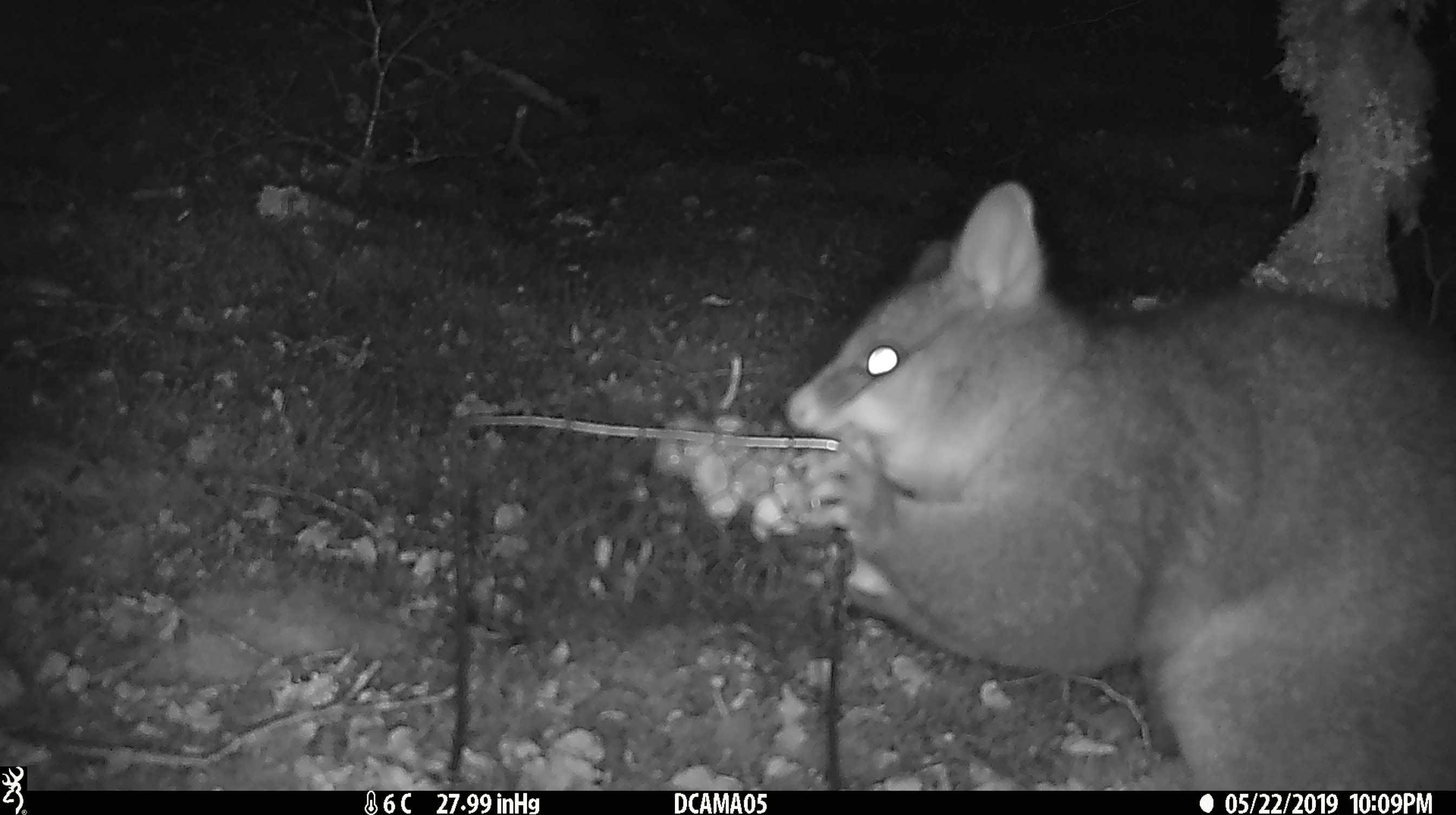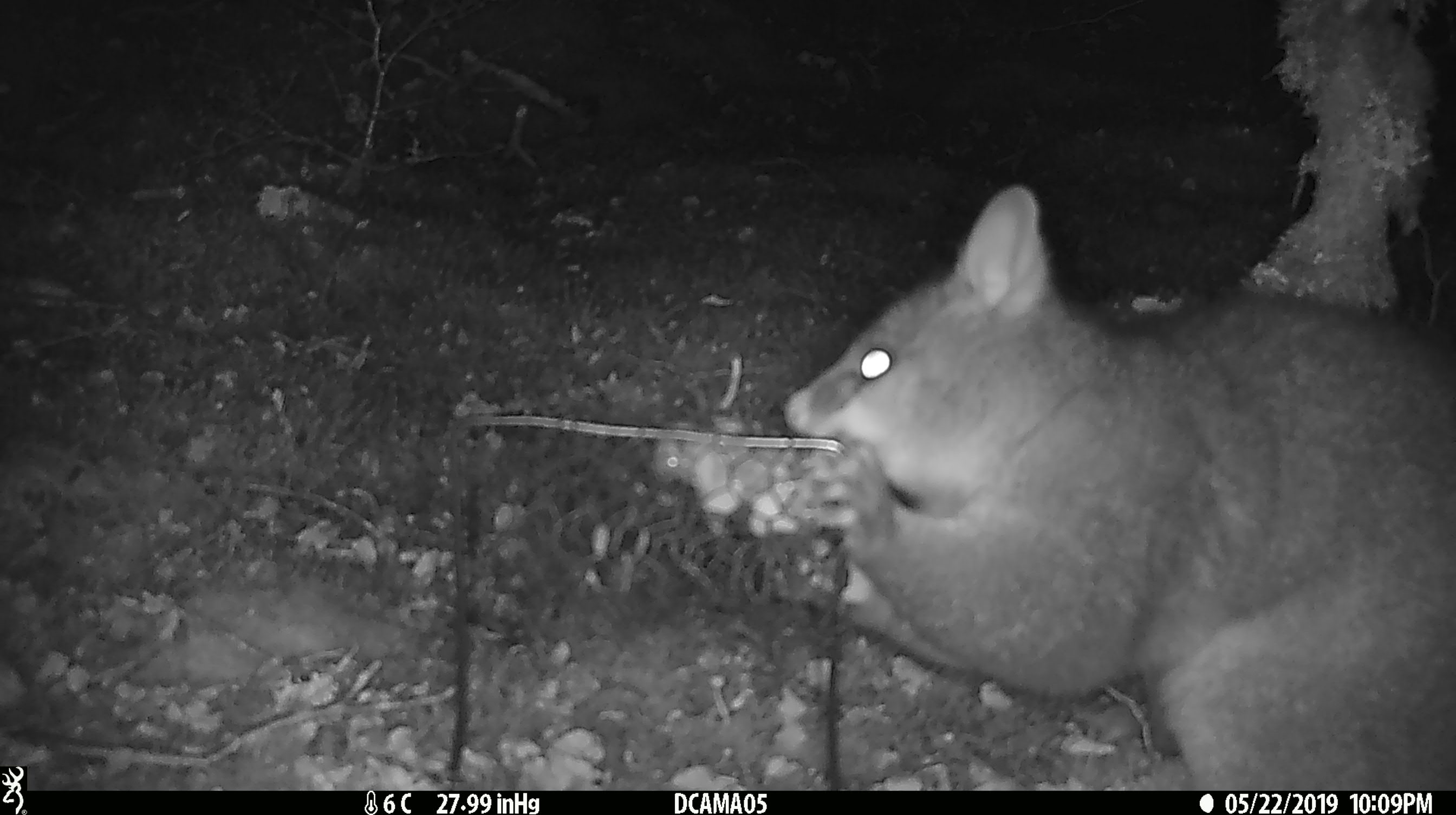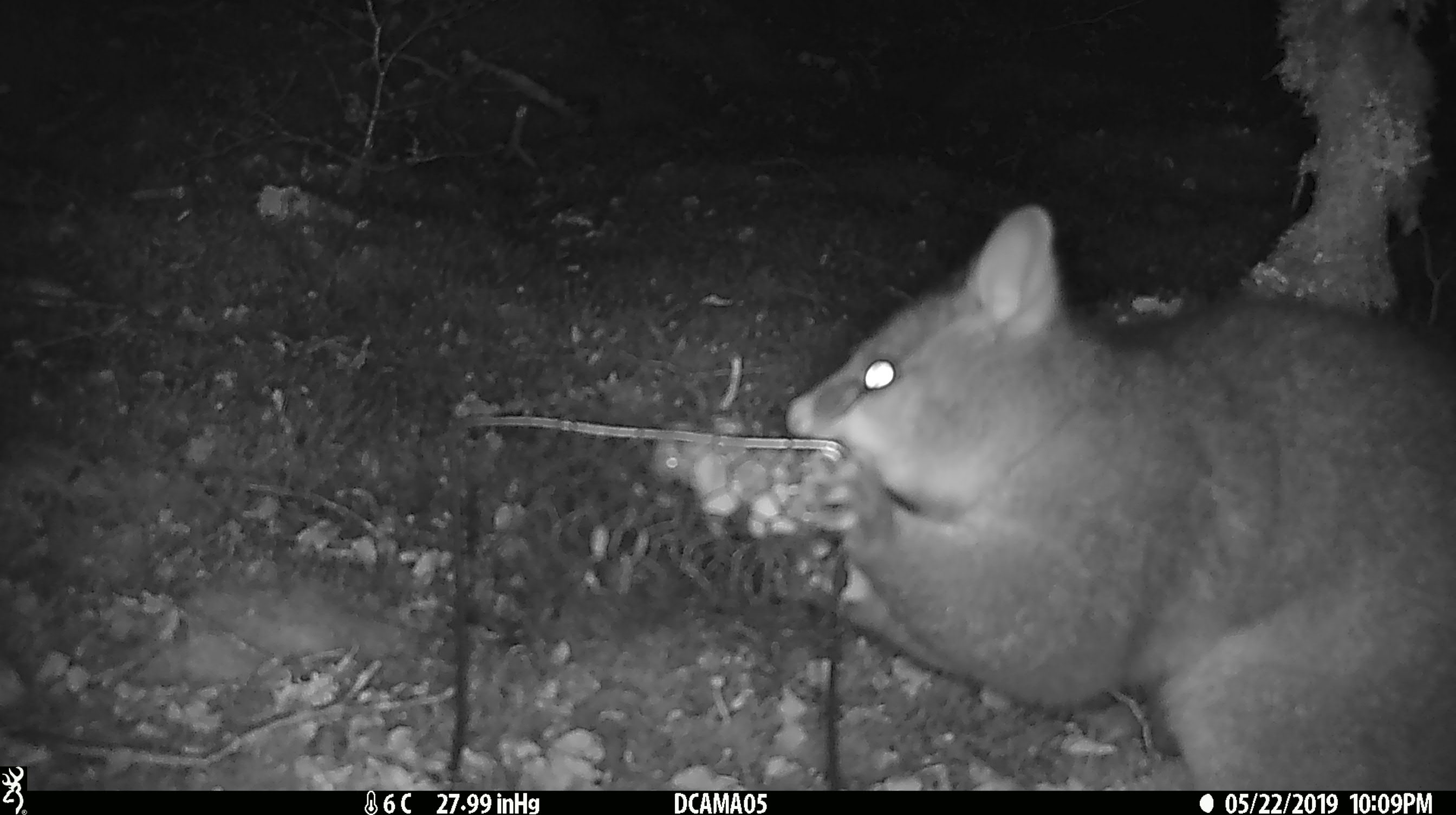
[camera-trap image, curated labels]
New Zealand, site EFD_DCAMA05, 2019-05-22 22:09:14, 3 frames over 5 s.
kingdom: Animalia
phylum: Chordata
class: Mammalia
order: Diprotodontia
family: Phalangeridae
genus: Trichosurus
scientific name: Trichosurus vulpecula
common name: common brushtail possum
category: possum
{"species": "possum (common brushtail possum) (Trichosurus vulpecula)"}